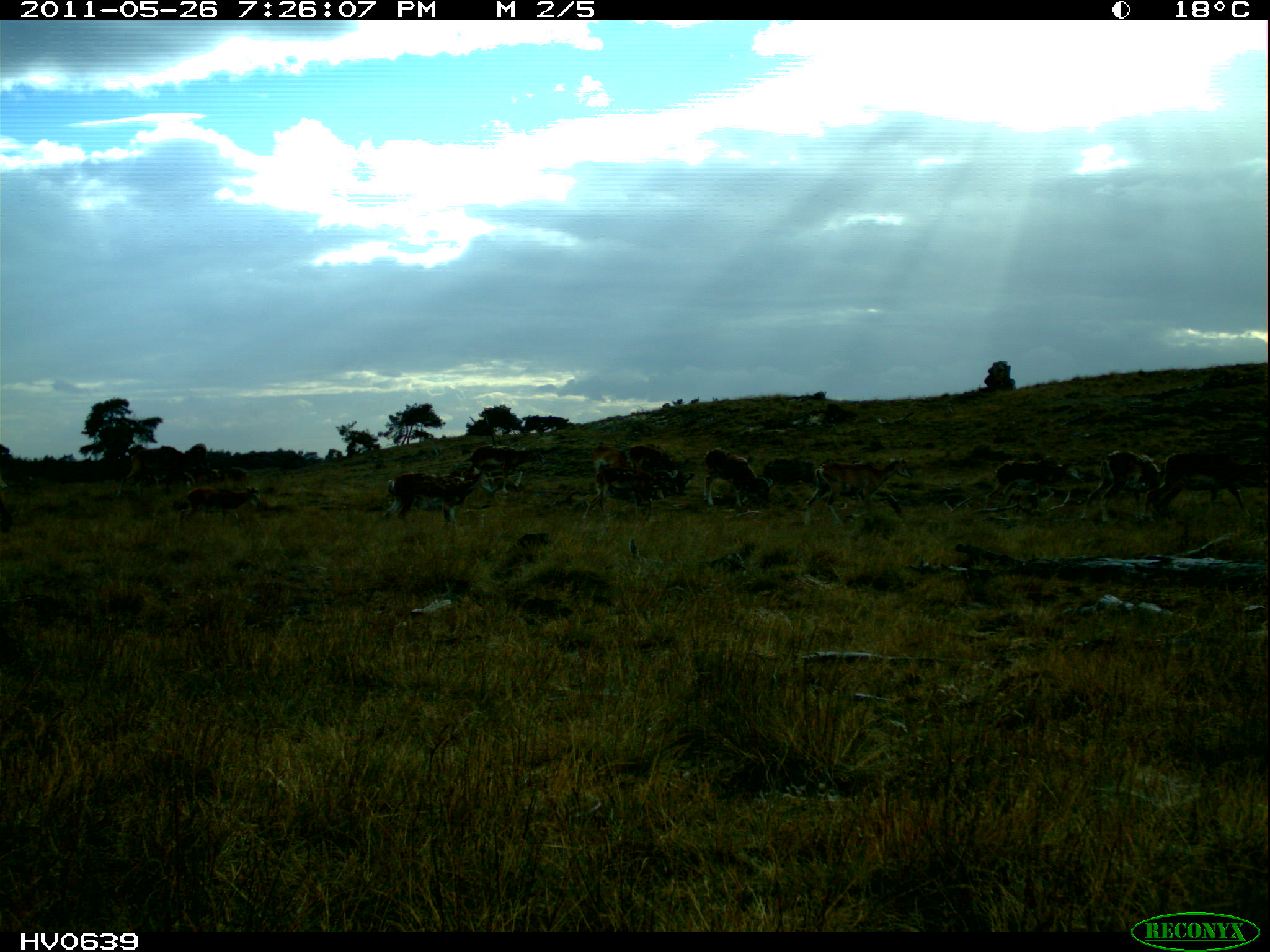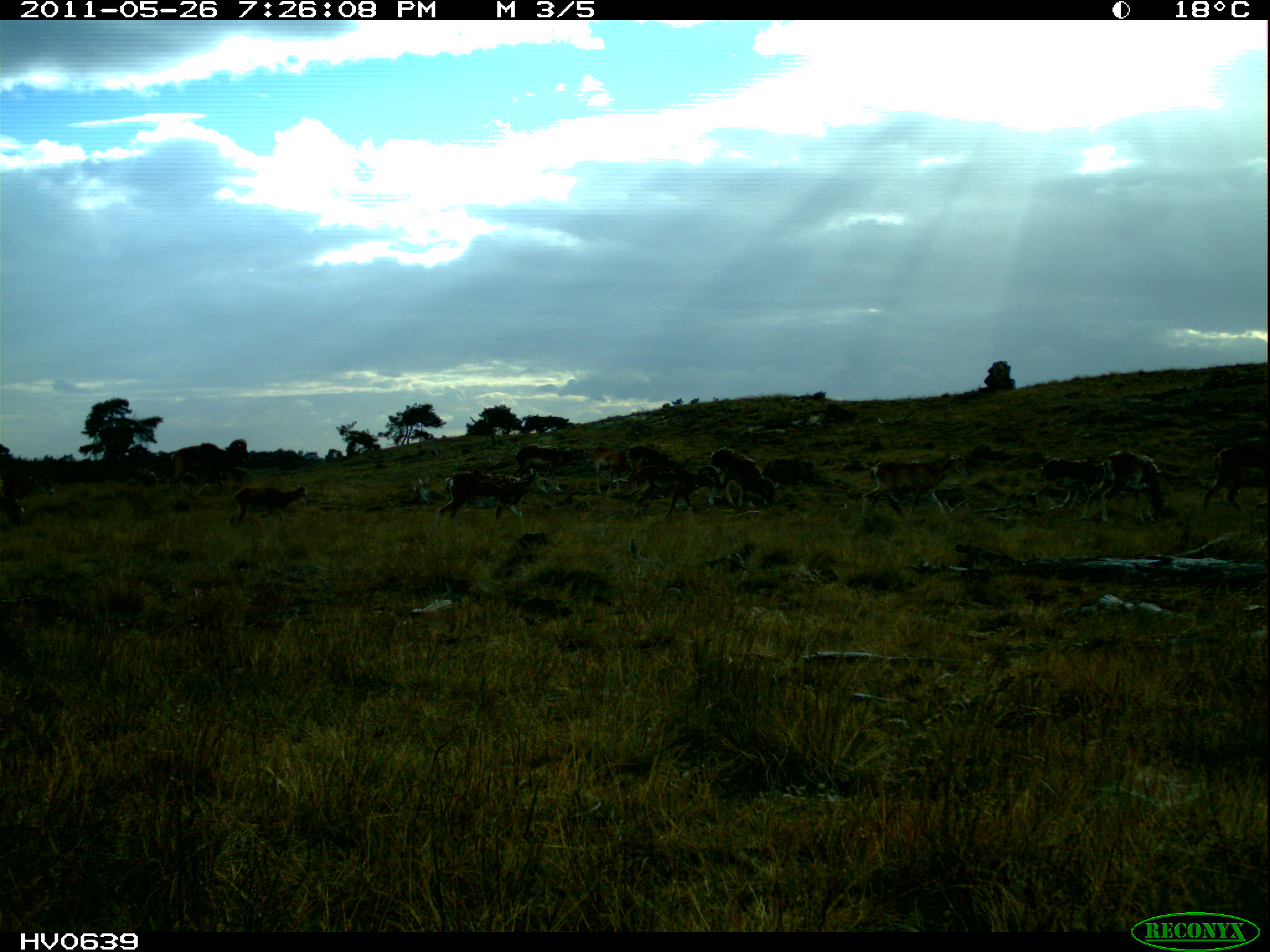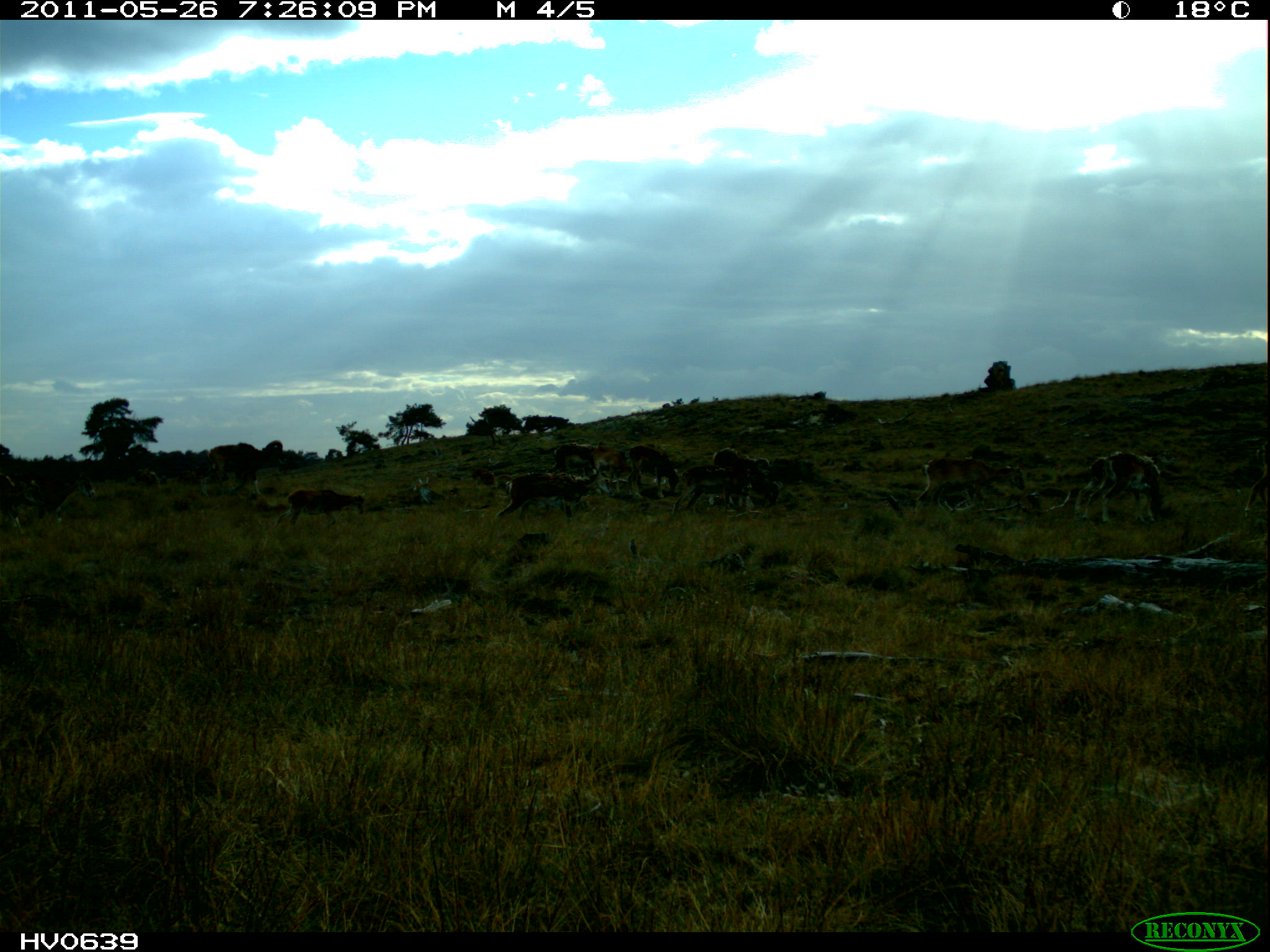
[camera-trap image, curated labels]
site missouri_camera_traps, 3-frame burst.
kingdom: Animalia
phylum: Chordata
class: Mammalia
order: Artiodactyla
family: Bovidae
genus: Ovis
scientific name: Ovis ammon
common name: mouflon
Mouflon (Ovis ammon). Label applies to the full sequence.